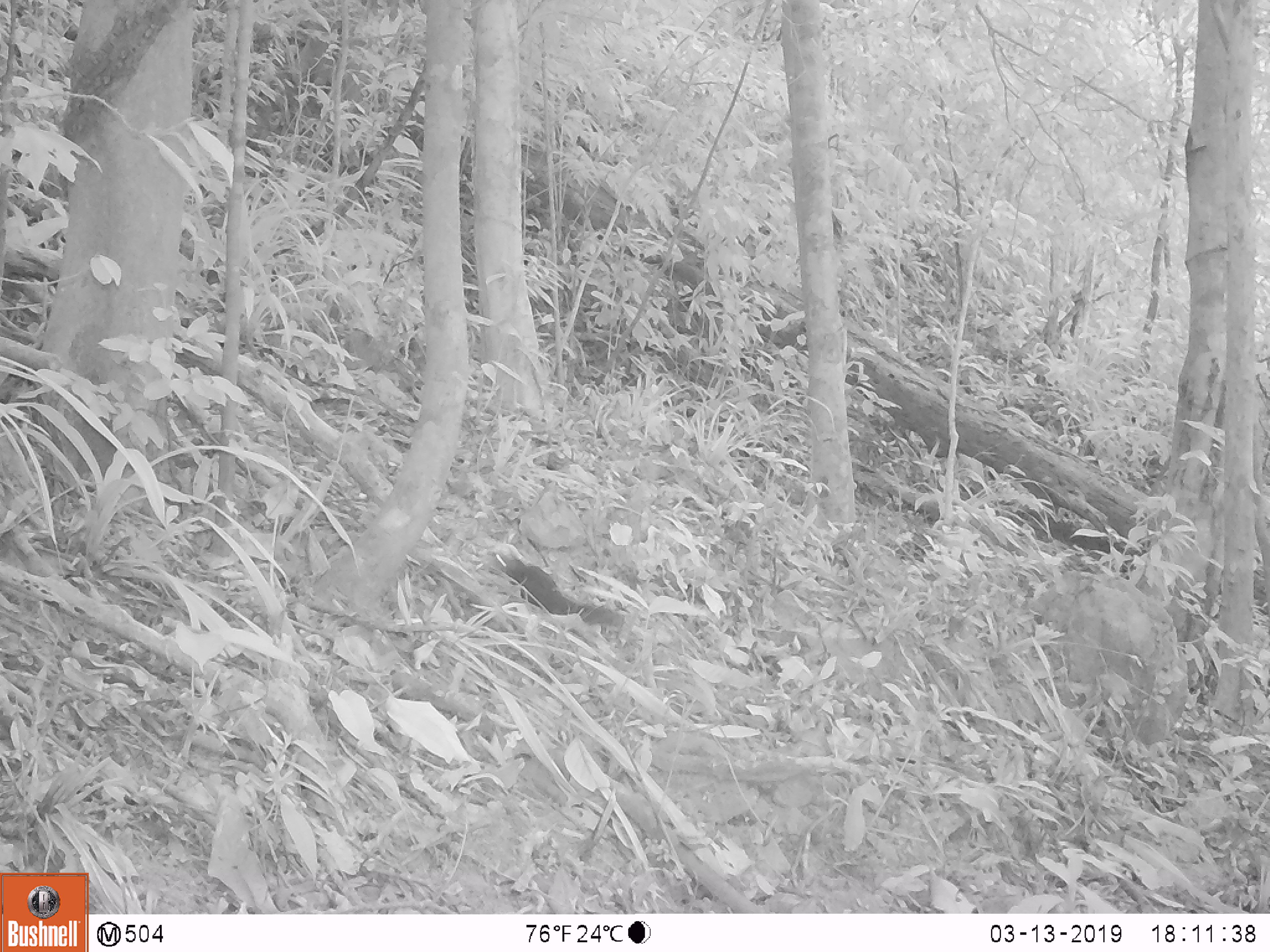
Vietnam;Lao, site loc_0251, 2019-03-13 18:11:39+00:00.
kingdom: Animalia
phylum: Chordata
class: Mammalia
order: Rodentia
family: Sciuridae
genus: Sciurus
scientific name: Sciurus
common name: squirrel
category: unidentified squirrel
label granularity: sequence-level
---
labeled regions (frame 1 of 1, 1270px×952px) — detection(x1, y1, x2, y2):
unidentified squirrel: detection(486, 549, 625, 633)